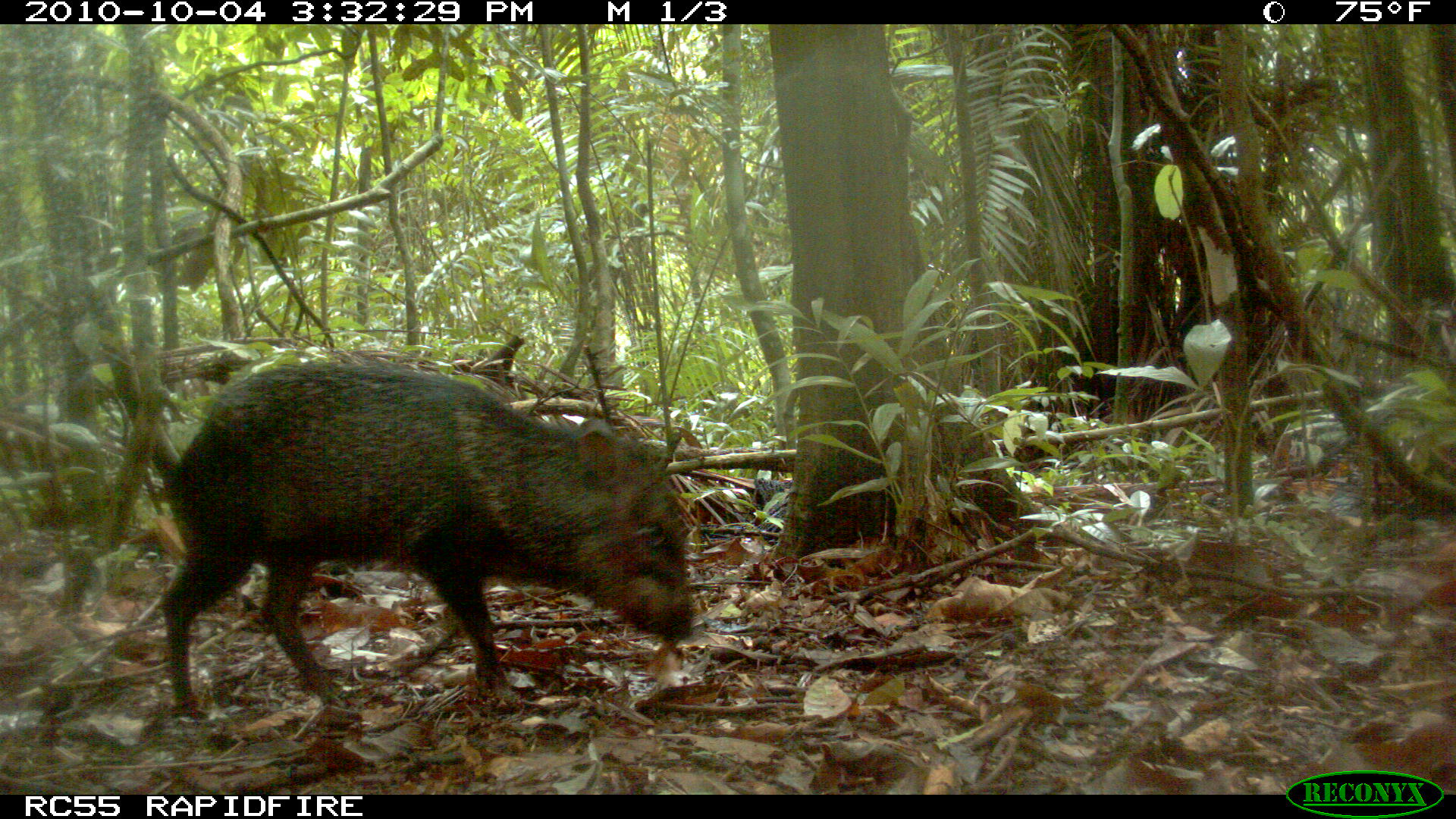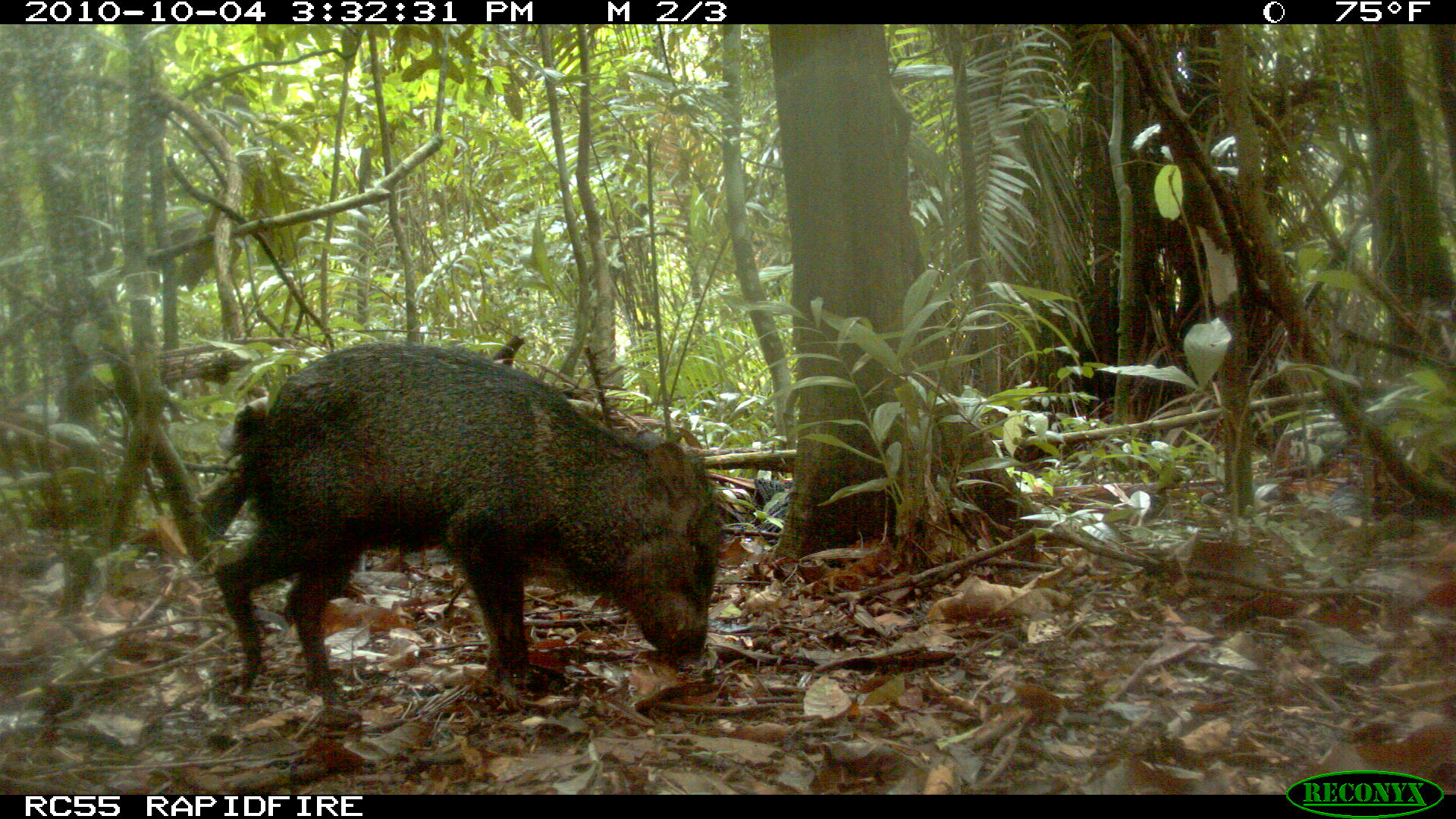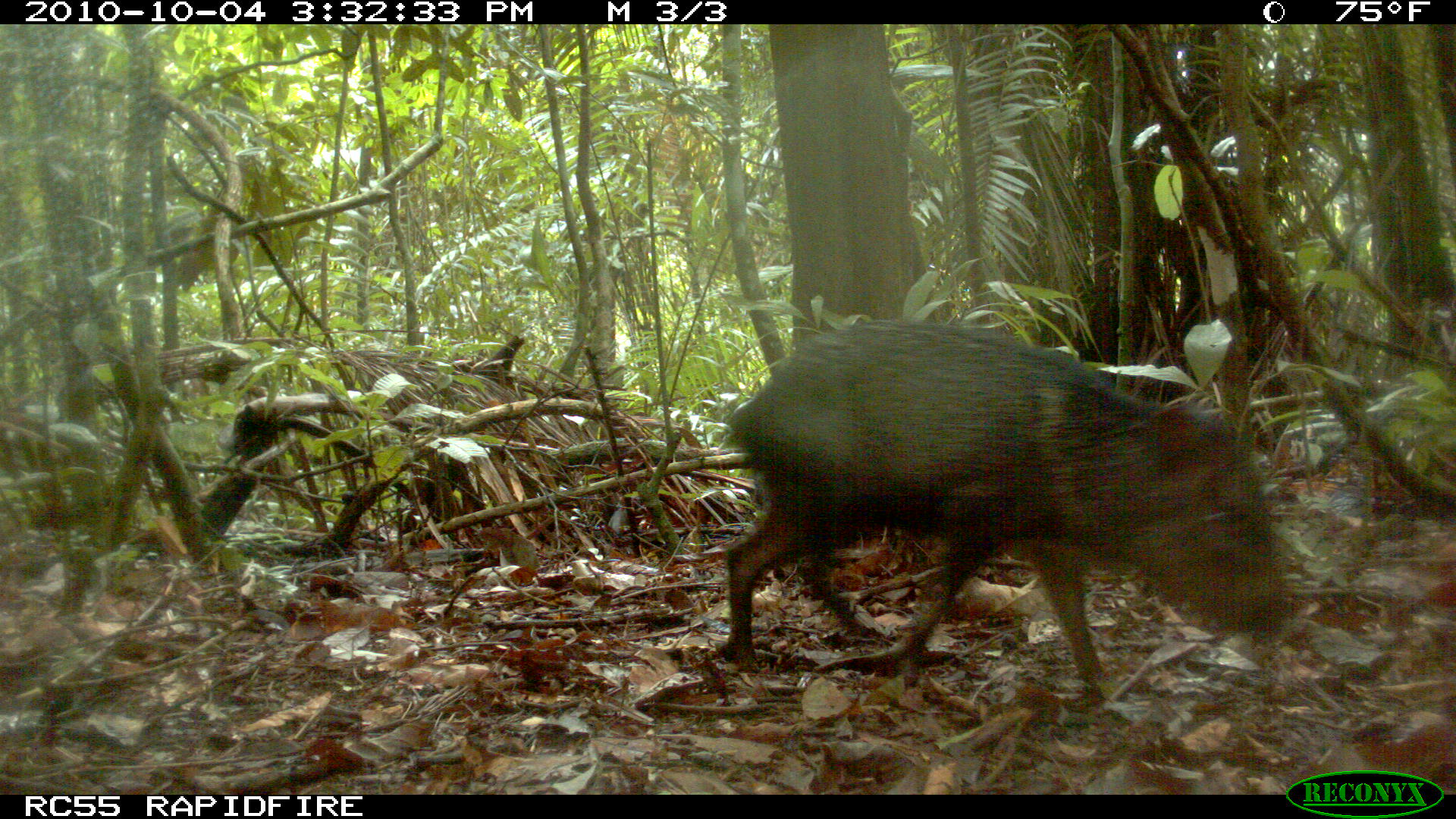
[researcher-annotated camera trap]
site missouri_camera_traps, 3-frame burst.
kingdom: Animalia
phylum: Chordata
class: Mammalia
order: Artiodactyla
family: Tayassuidae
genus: Pecari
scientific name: Pecari tajacu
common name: collared peccary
Collared peccary (Pecari tajacu). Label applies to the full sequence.